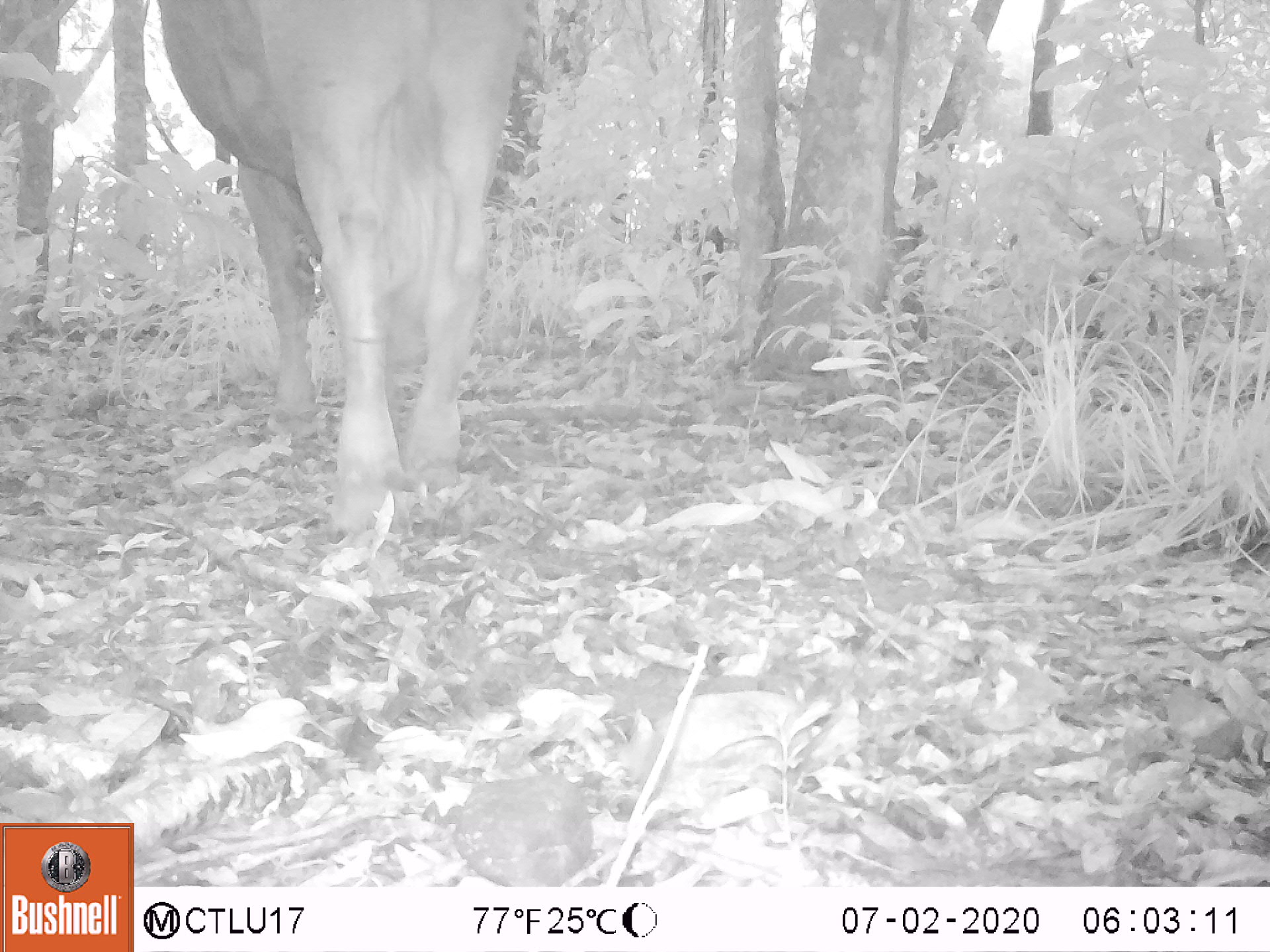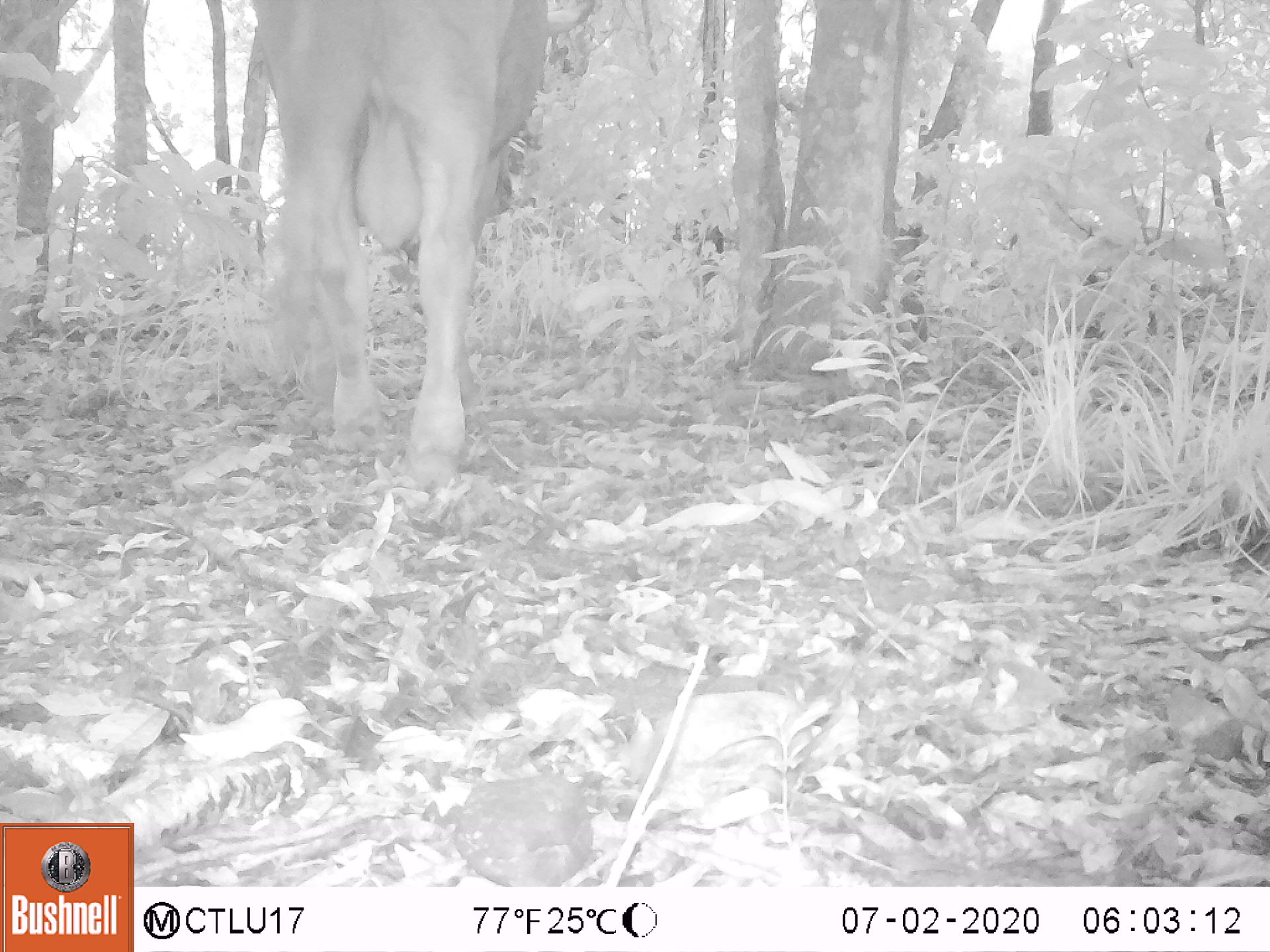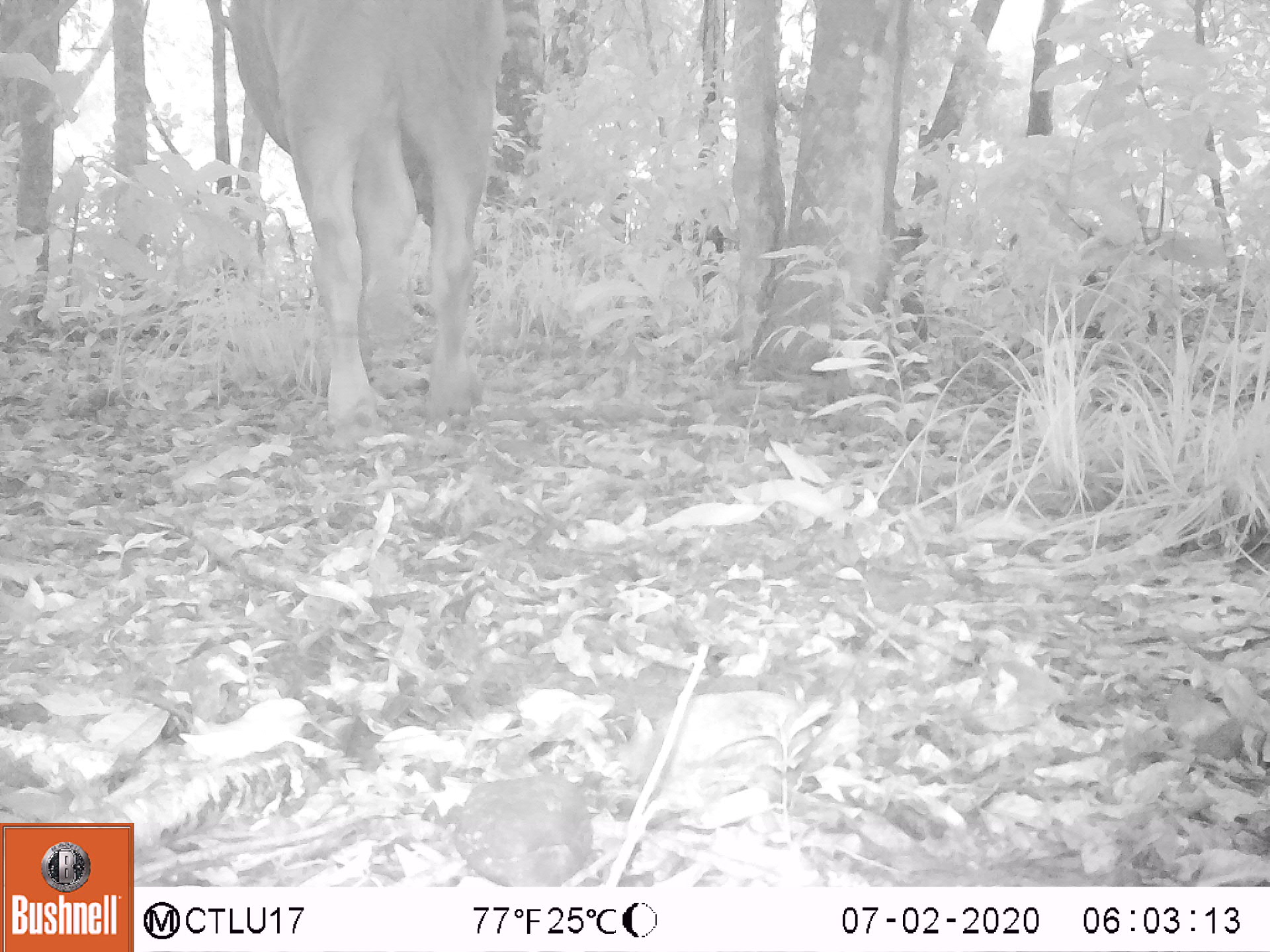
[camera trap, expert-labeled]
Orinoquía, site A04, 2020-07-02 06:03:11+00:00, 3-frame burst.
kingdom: Animalia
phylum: Chordata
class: Mammalia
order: Artiodactyla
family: Bovidae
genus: Bos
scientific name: Bos taurus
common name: cow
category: cattle